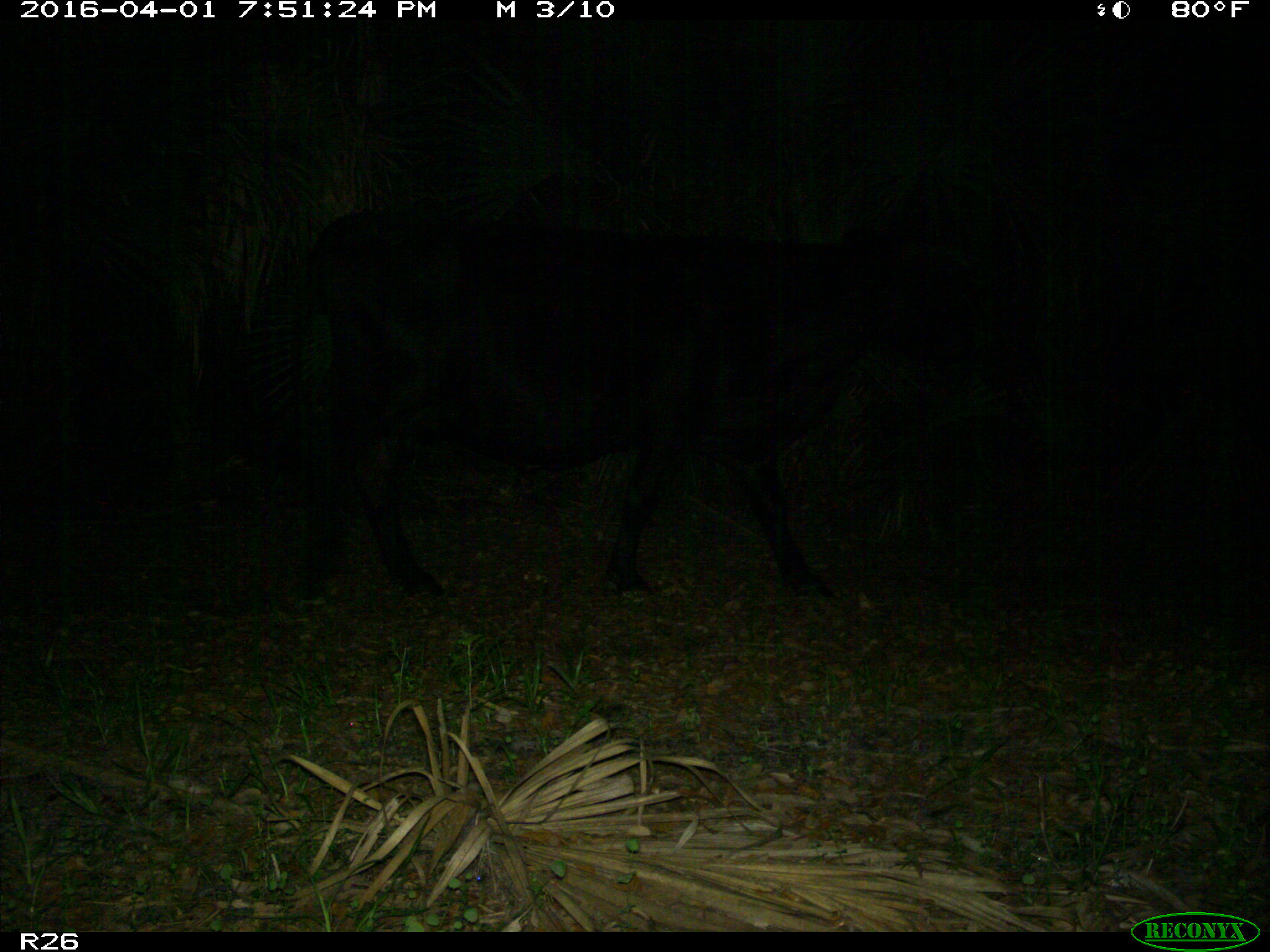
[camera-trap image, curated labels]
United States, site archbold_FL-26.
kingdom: Animalia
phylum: Chordata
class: Mammalia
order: Artiodactyla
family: Bovidae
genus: Bos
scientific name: Bos taurus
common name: domestic cow